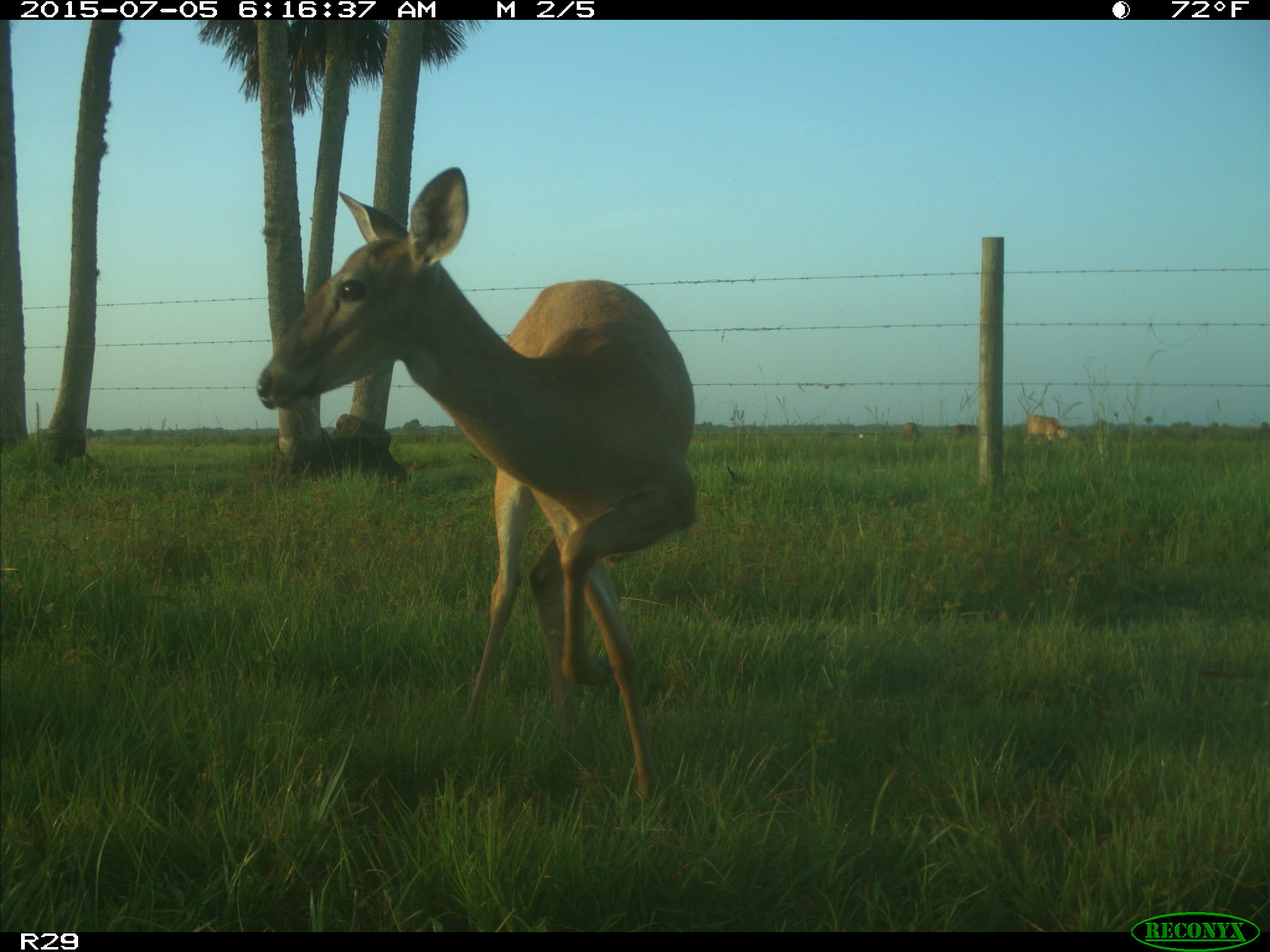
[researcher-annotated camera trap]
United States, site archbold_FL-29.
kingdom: Animalia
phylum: Chordata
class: Mammalia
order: Artiodactyla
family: Bovidae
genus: Bos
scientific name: Bos taurus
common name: domestic cow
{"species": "Bos taurus (domestic cow)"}